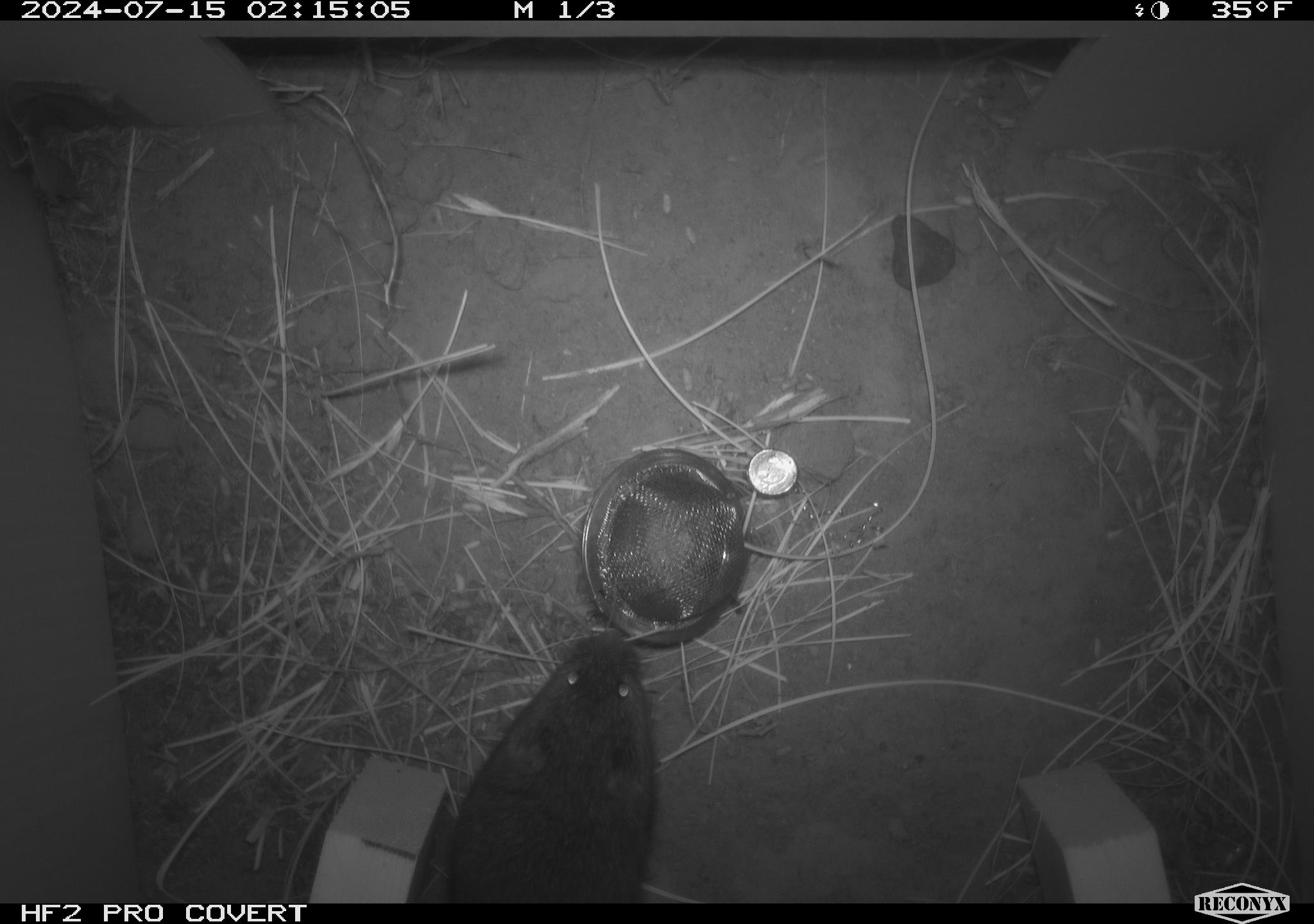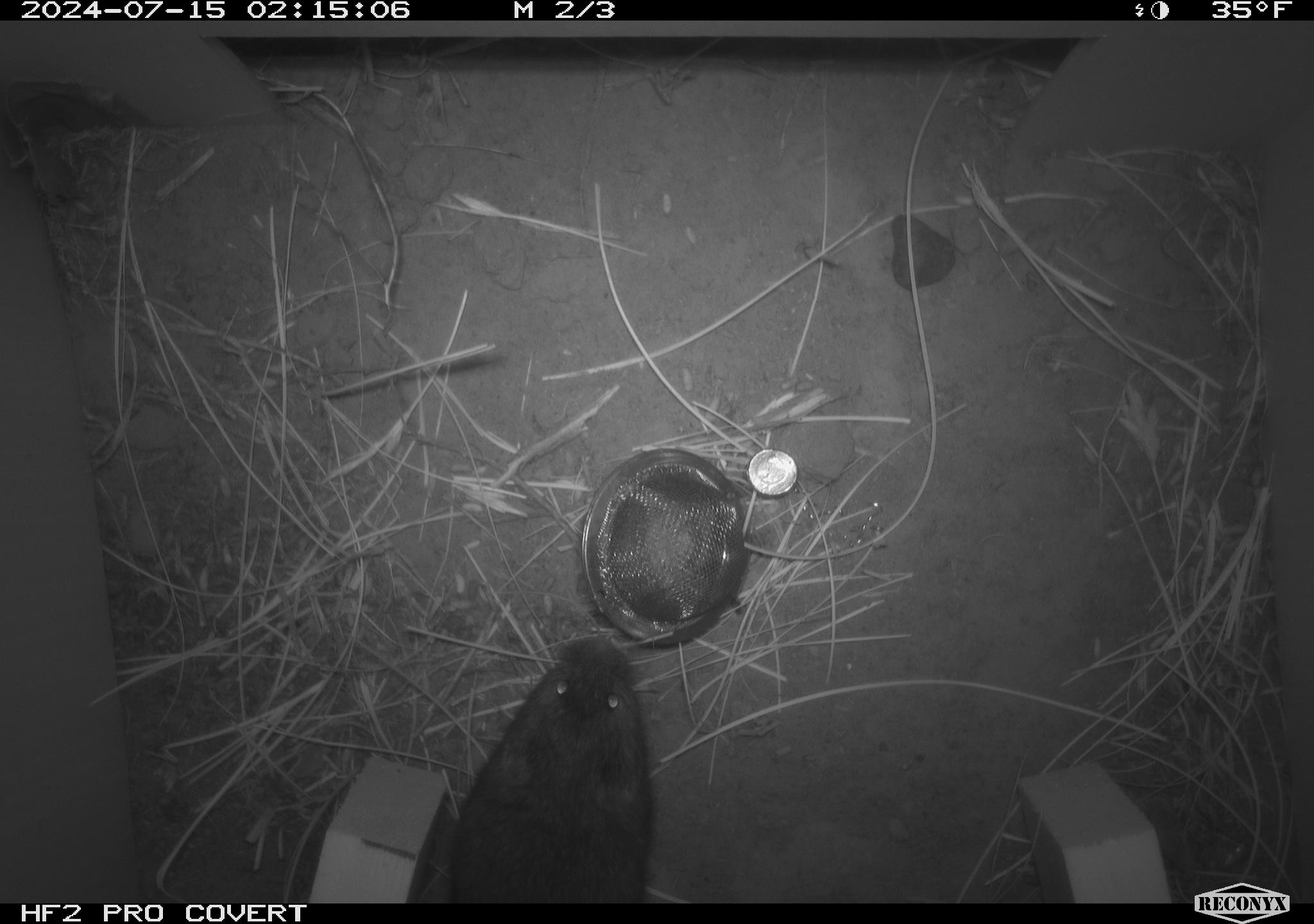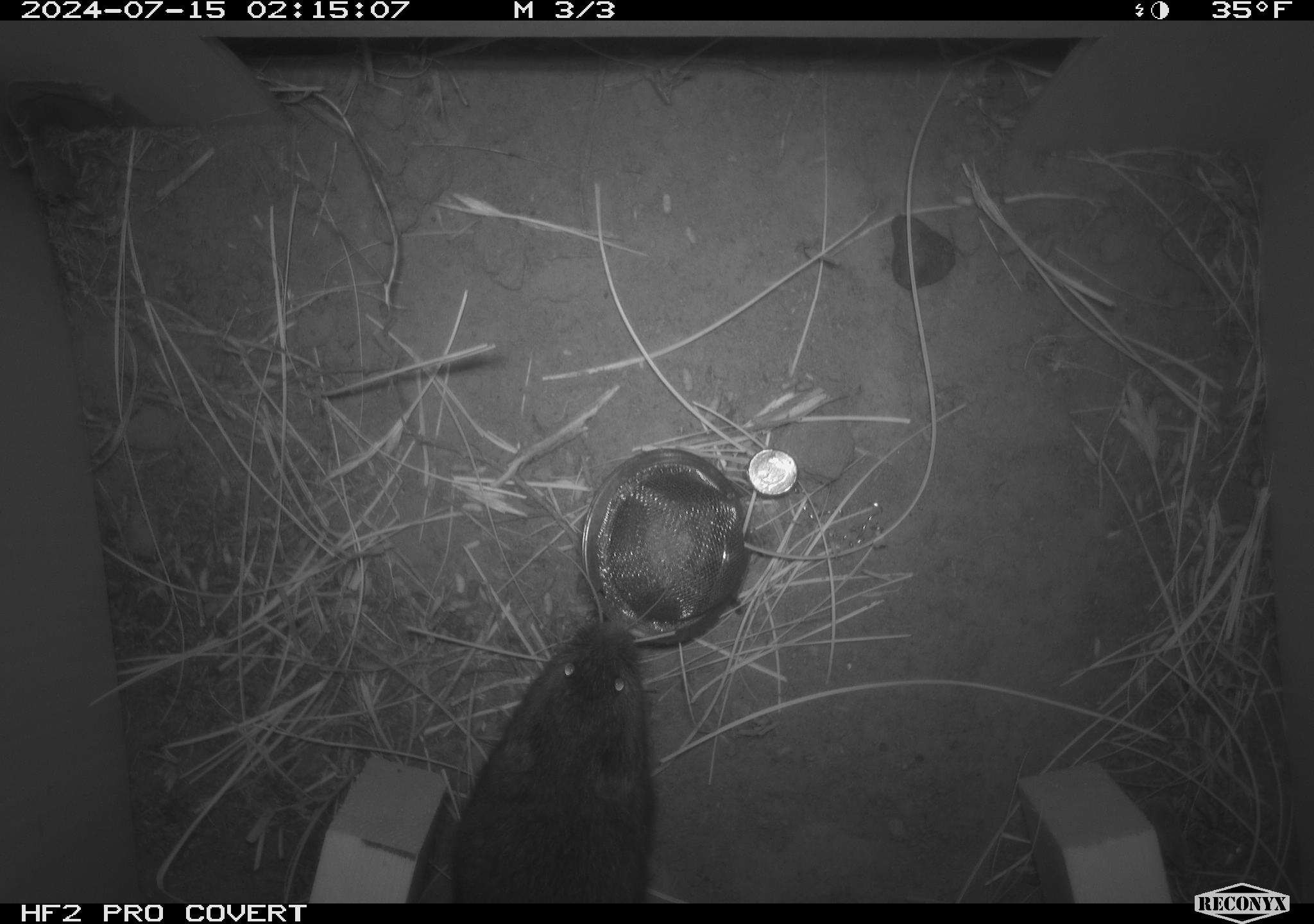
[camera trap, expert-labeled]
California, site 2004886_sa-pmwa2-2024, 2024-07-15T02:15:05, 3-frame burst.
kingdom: Animalia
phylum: Chordata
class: Mammalia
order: Rodentia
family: Cricetidae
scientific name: Arvicolinae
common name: voles, lemmings, and muskrats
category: arvicolinae subfamily